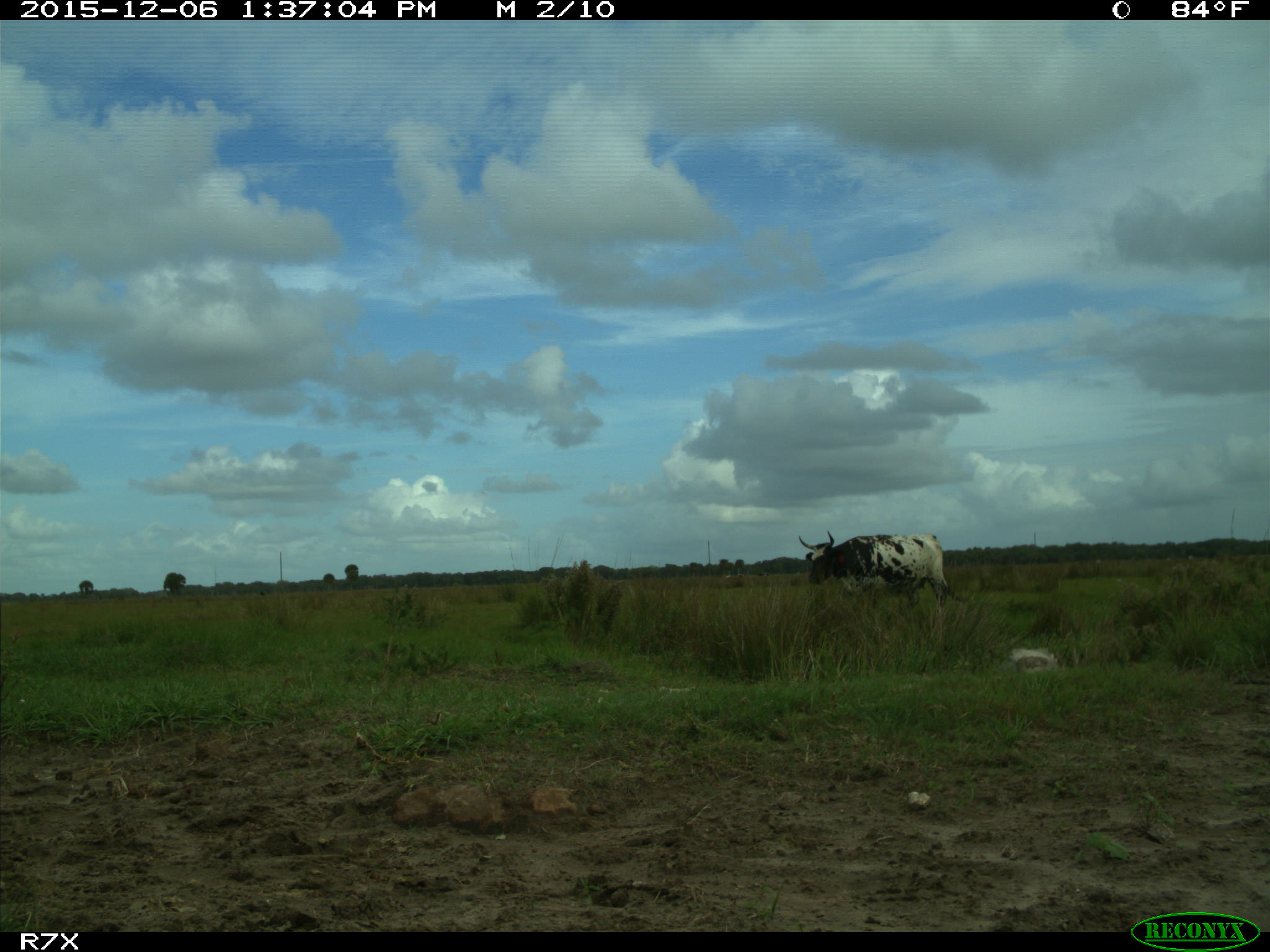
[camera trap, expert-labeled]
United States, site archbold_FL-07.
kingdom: Animalia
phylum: Chordata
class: Mammalia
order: Artiodactyla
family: Bovidae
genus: Bos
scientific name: Bos taurus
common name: domestic cow